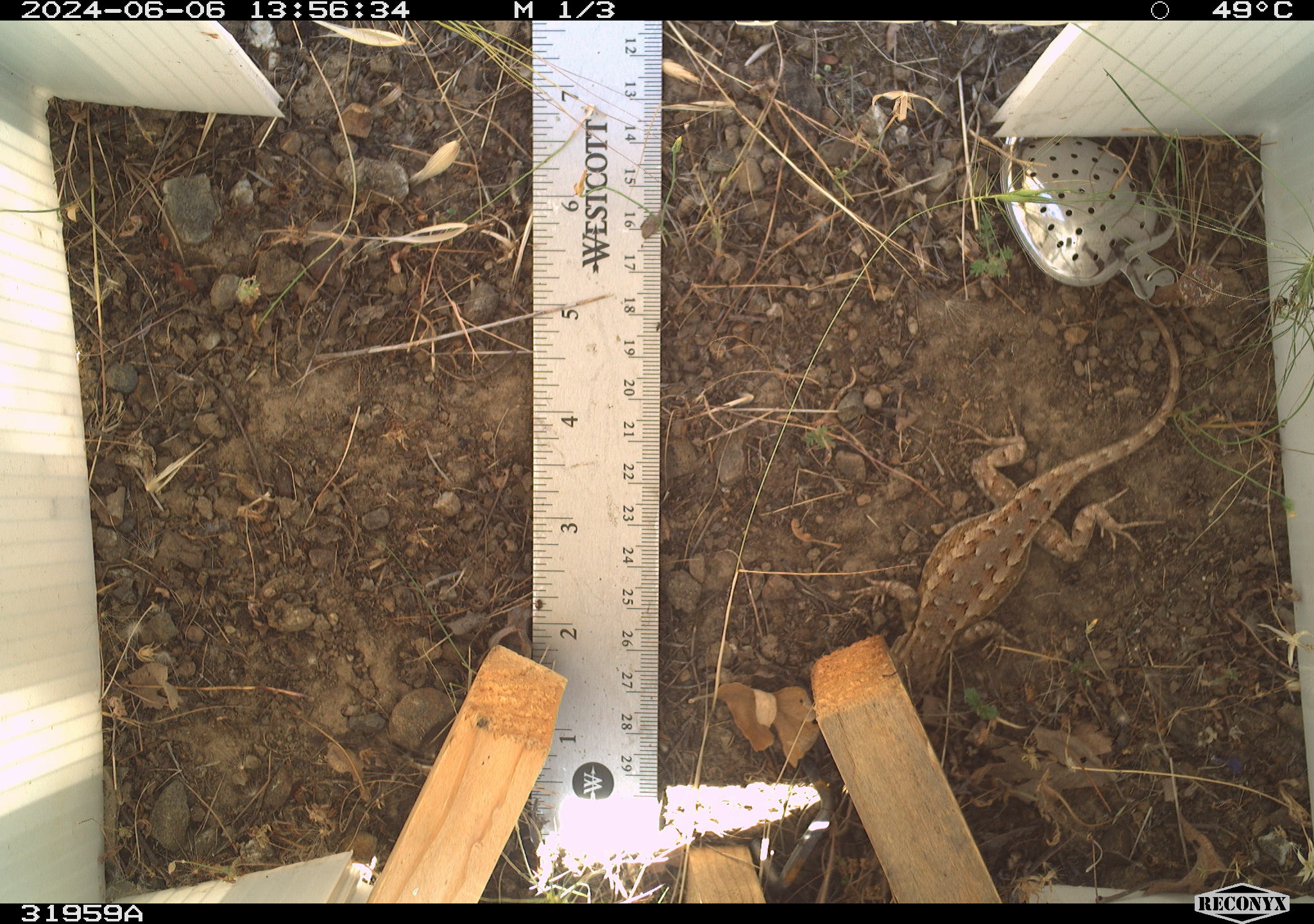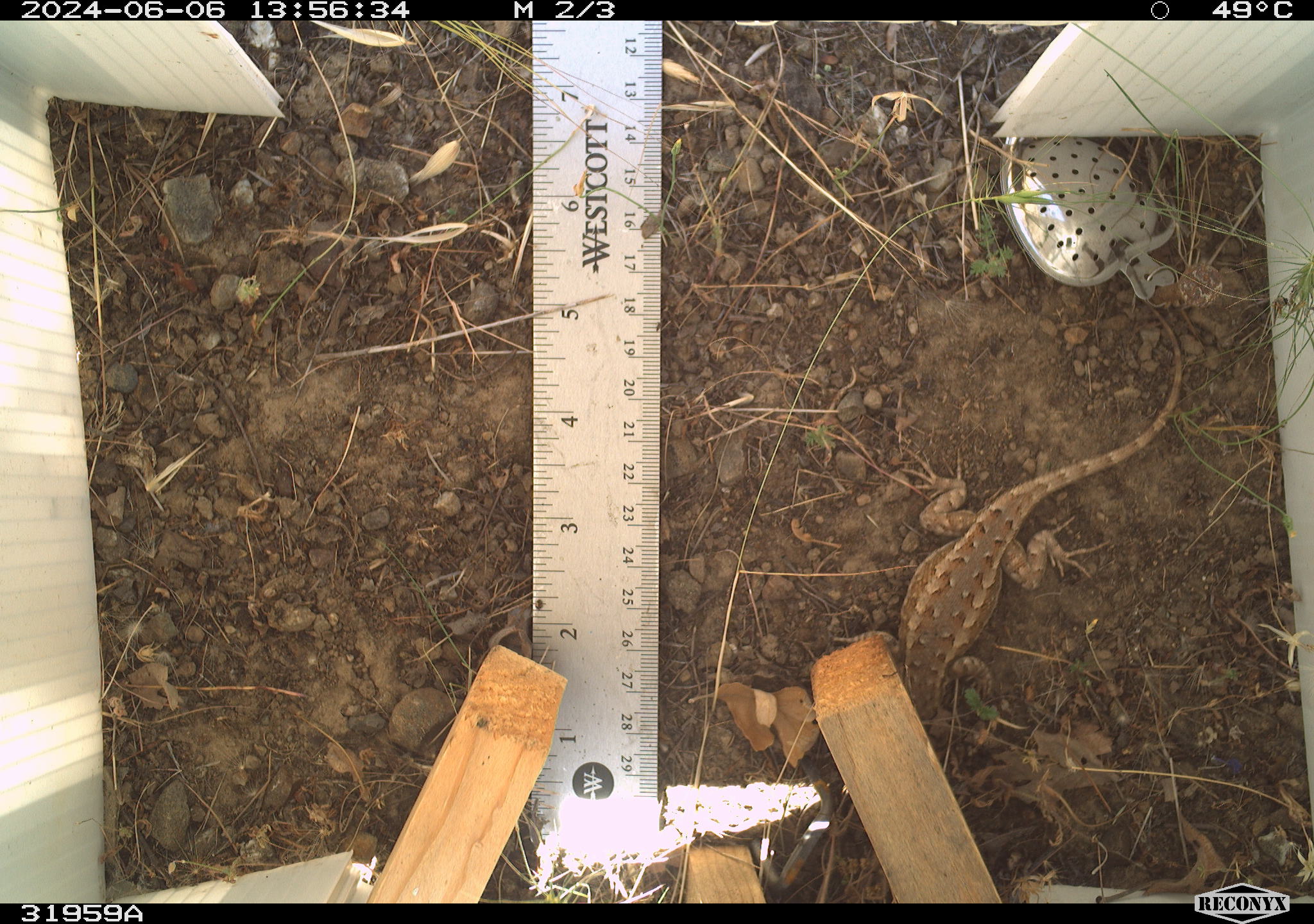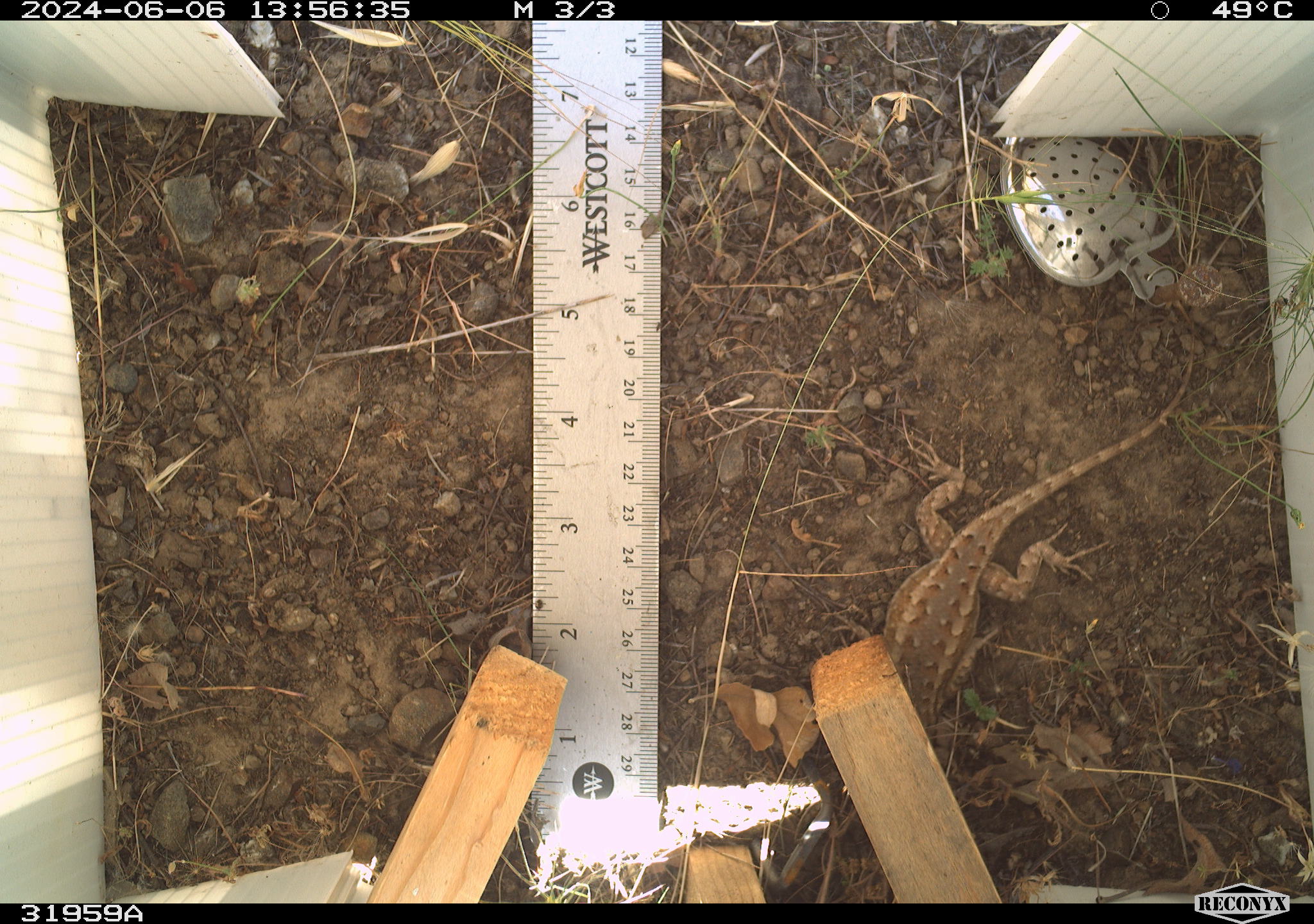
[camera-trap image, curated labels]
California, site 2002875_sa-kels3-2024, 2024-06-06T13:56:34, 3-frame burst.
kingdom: Animalia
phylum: Chordata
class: Reptilia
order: Squamata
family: Phrynosomatidae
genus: Sceloporus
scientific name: Sceloporus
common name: spiny lizards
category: sceloporus species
Sceloporus species (spiny lizards) (Sceloporus).